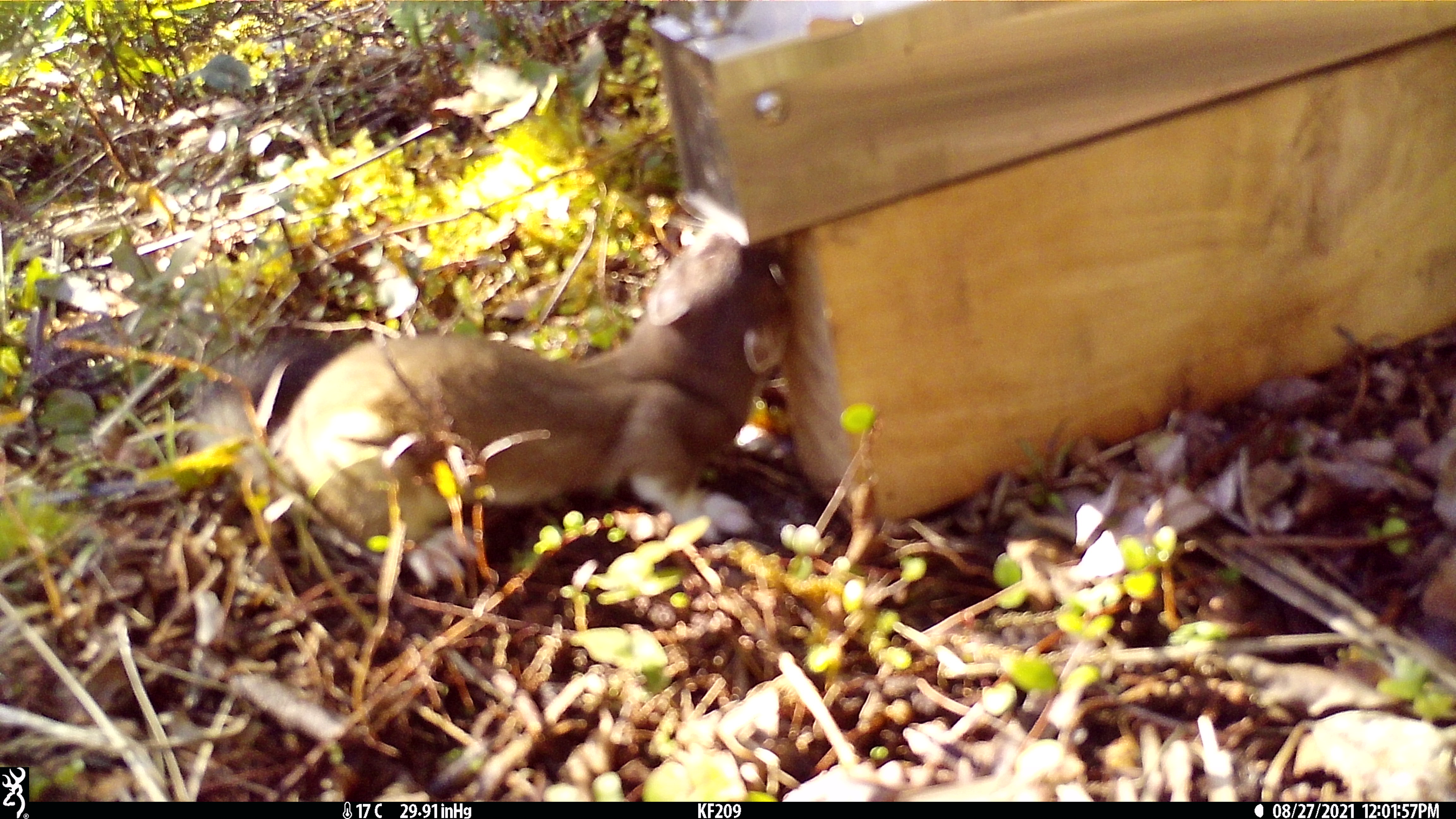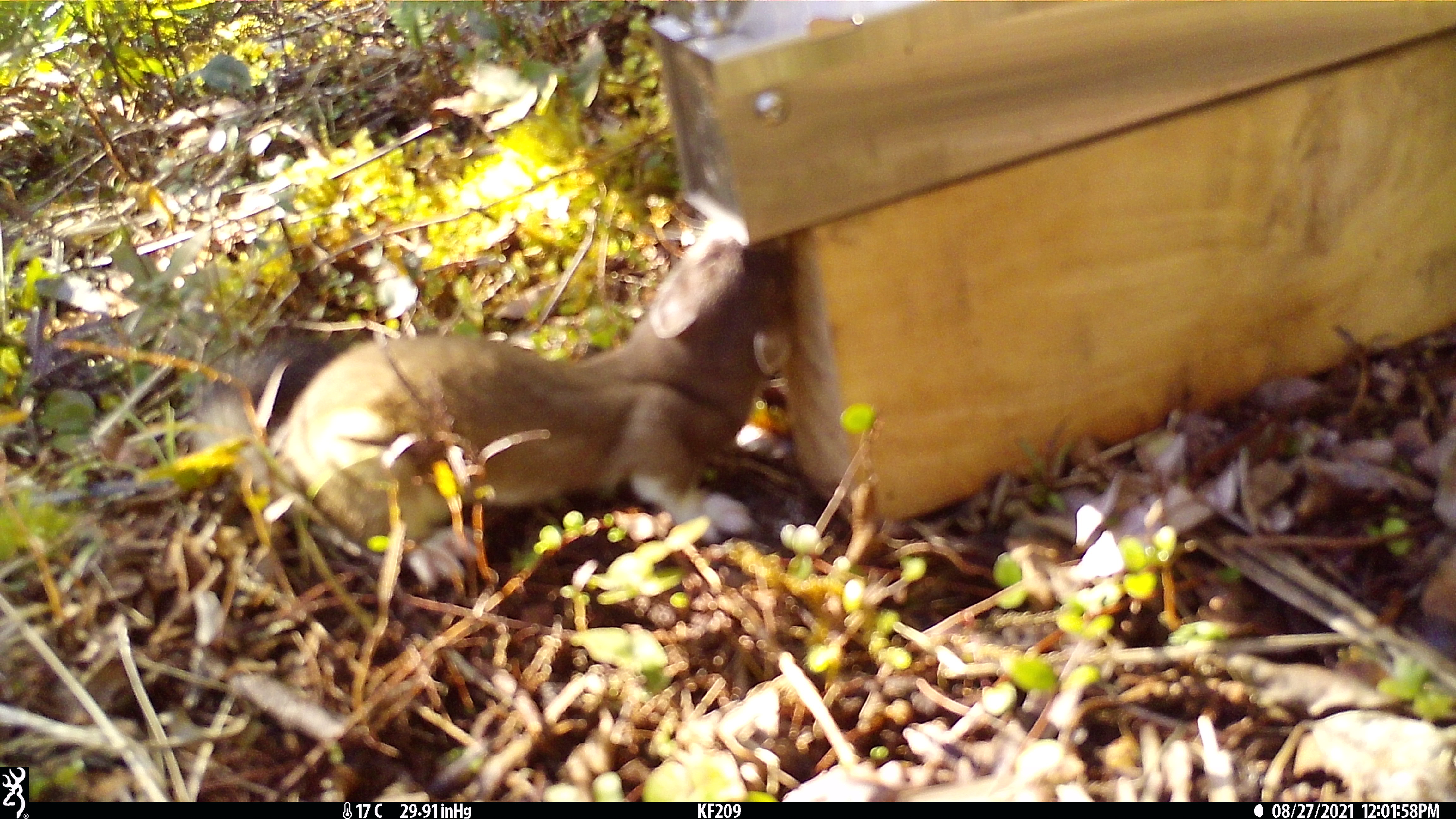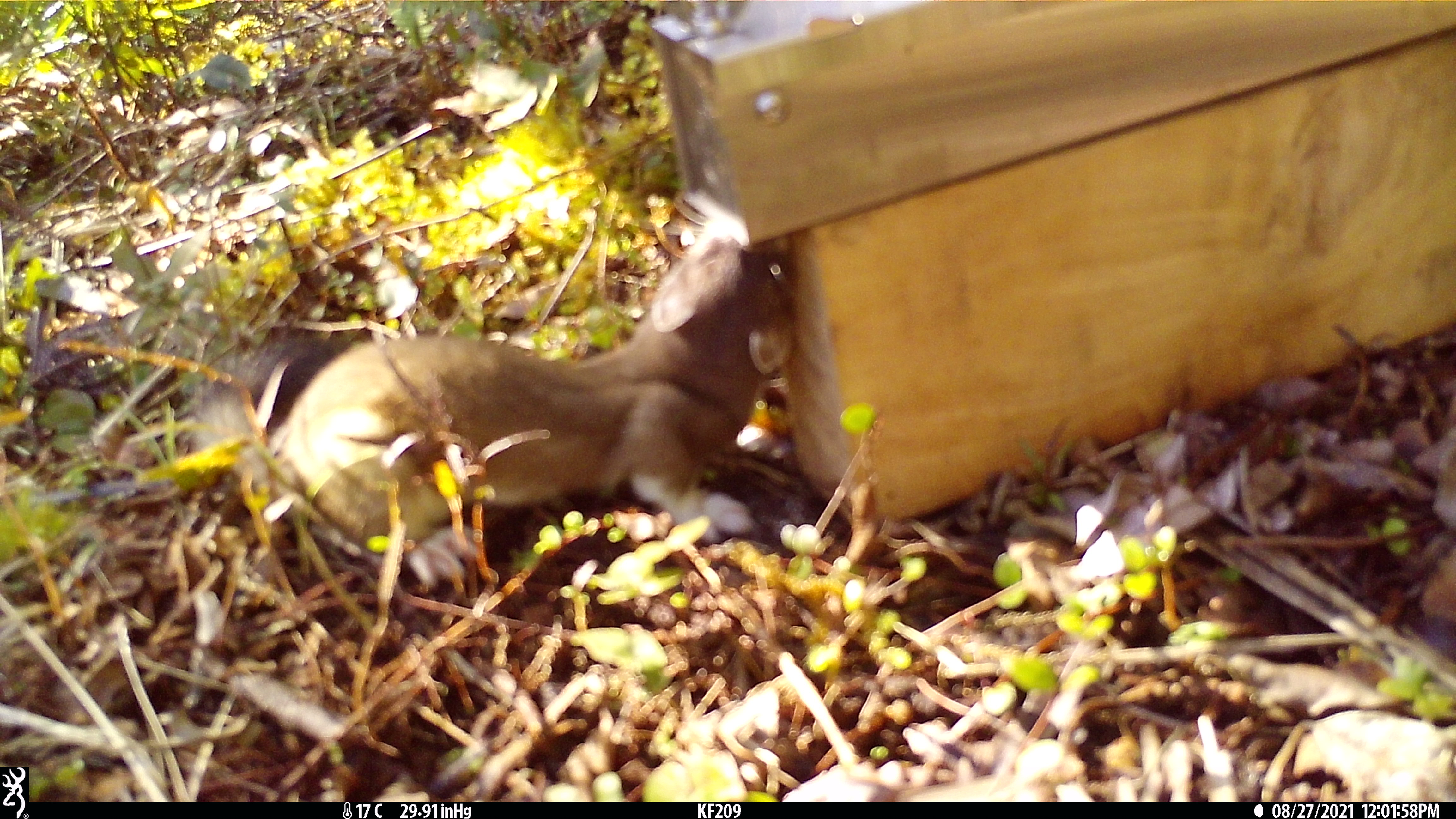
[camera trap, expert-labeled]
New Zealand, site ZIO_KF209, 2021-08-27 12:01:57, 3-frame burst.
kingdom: Animalia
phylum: Chordata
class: Mammalia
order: Carnivora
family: Mustelidae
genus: Mustela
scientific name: Mustela erminea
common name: stoat